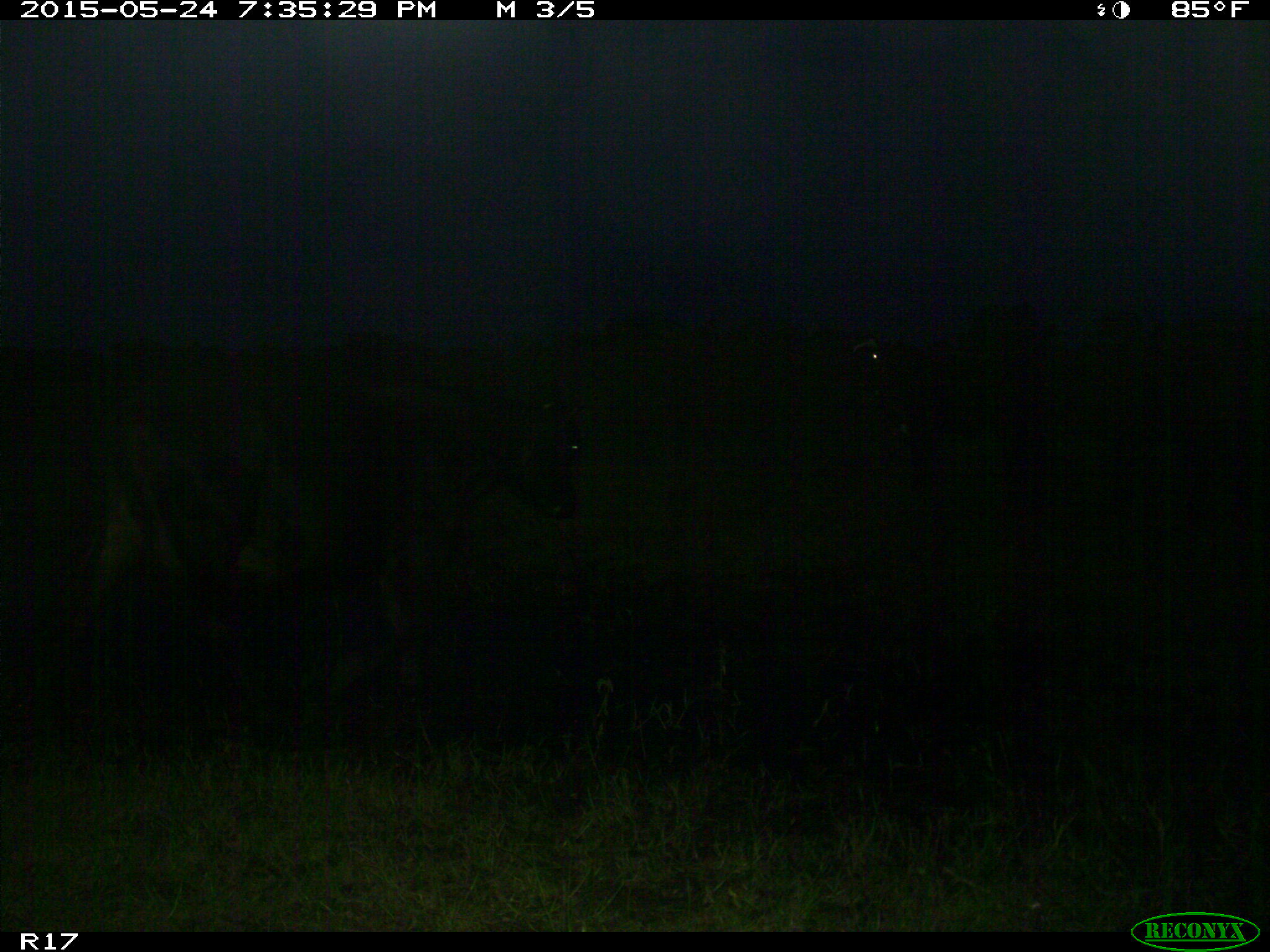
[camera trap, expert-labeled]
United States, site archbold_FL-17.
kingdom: Animalia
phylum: Chordata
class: Mammalia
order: Artiodactyla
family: Bovidae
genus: Bos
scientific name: Bos taurus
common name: domestic cow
Bos taurus (domestic cow).